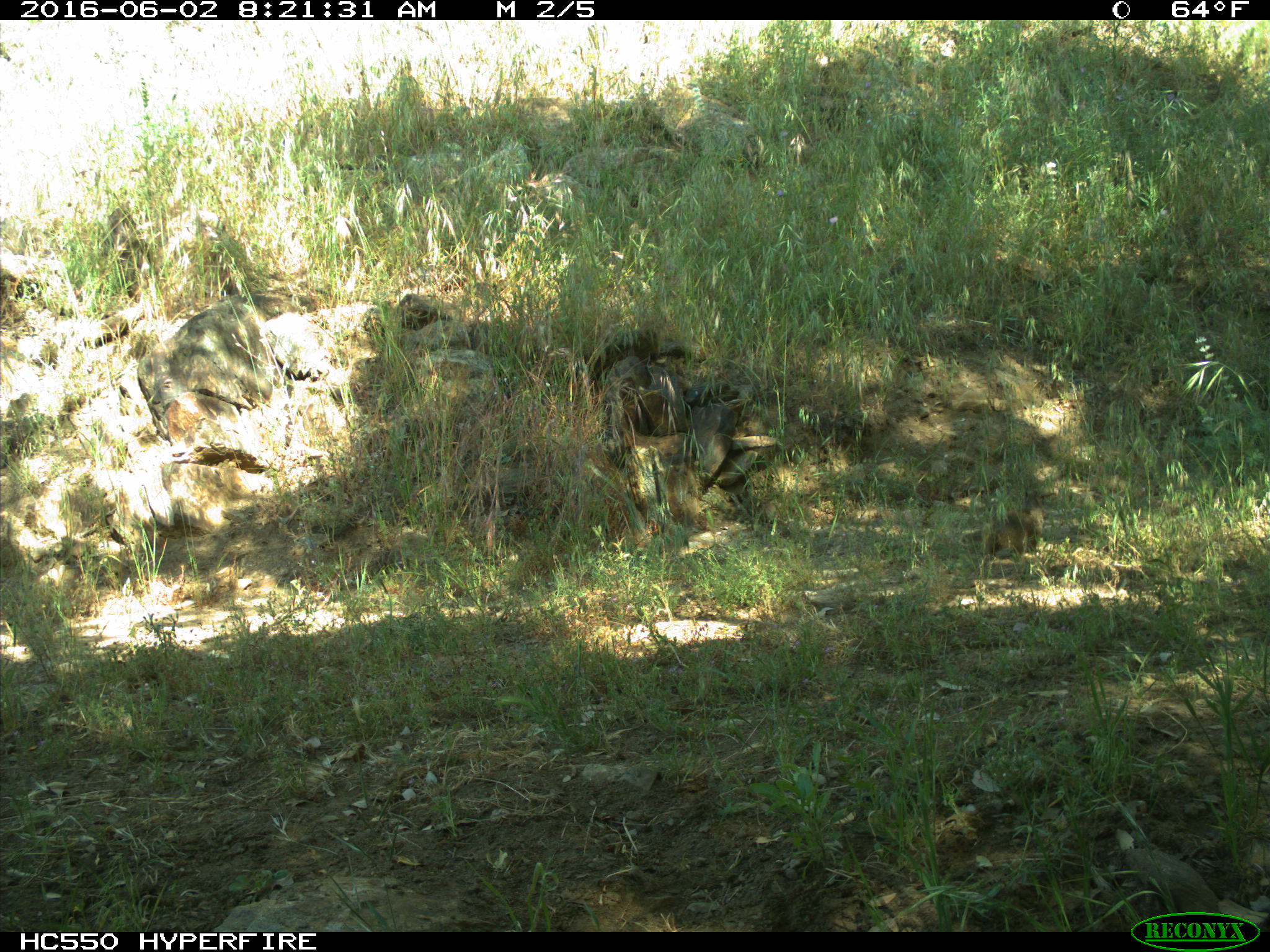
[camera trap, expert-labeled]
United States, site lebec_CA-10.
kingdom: Animalia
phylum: Chordata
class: Mammalia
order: Rodentia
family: Sciuridae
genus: Otospermophilus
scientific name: Otospermophilus beecheyi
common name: california ground squirrel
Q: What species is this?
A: Otospermophilus beecheyi (california ground squirrel).